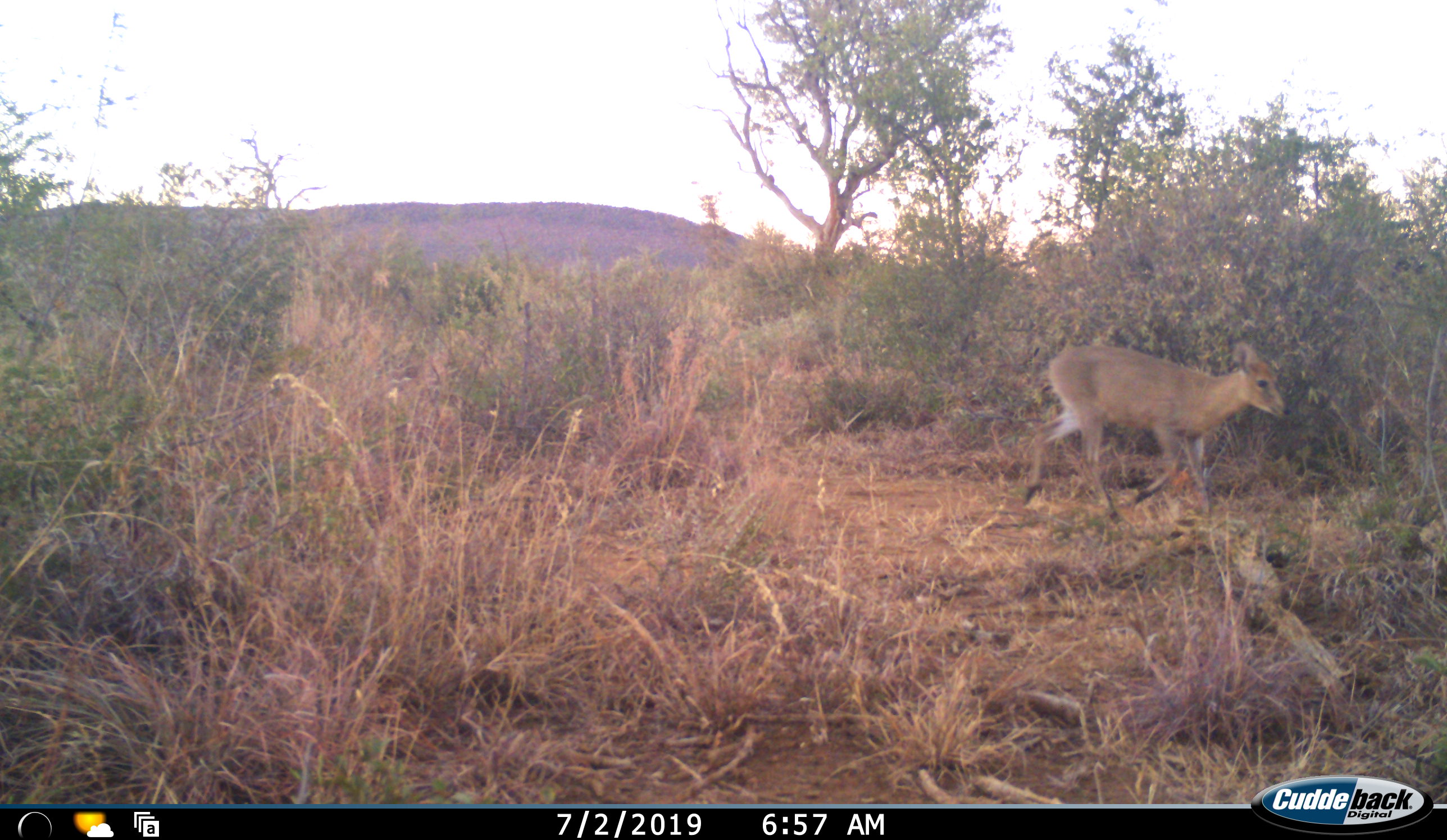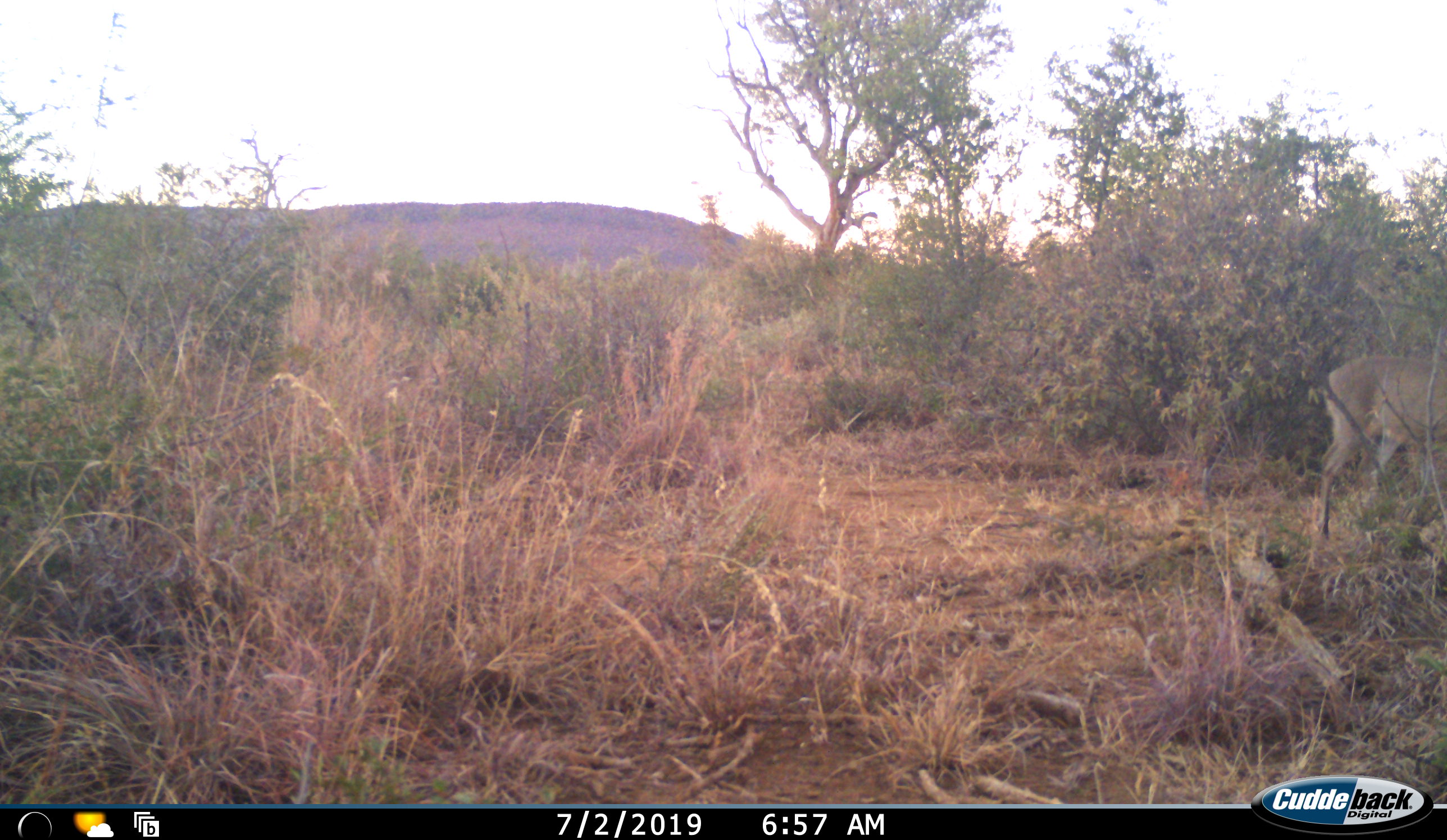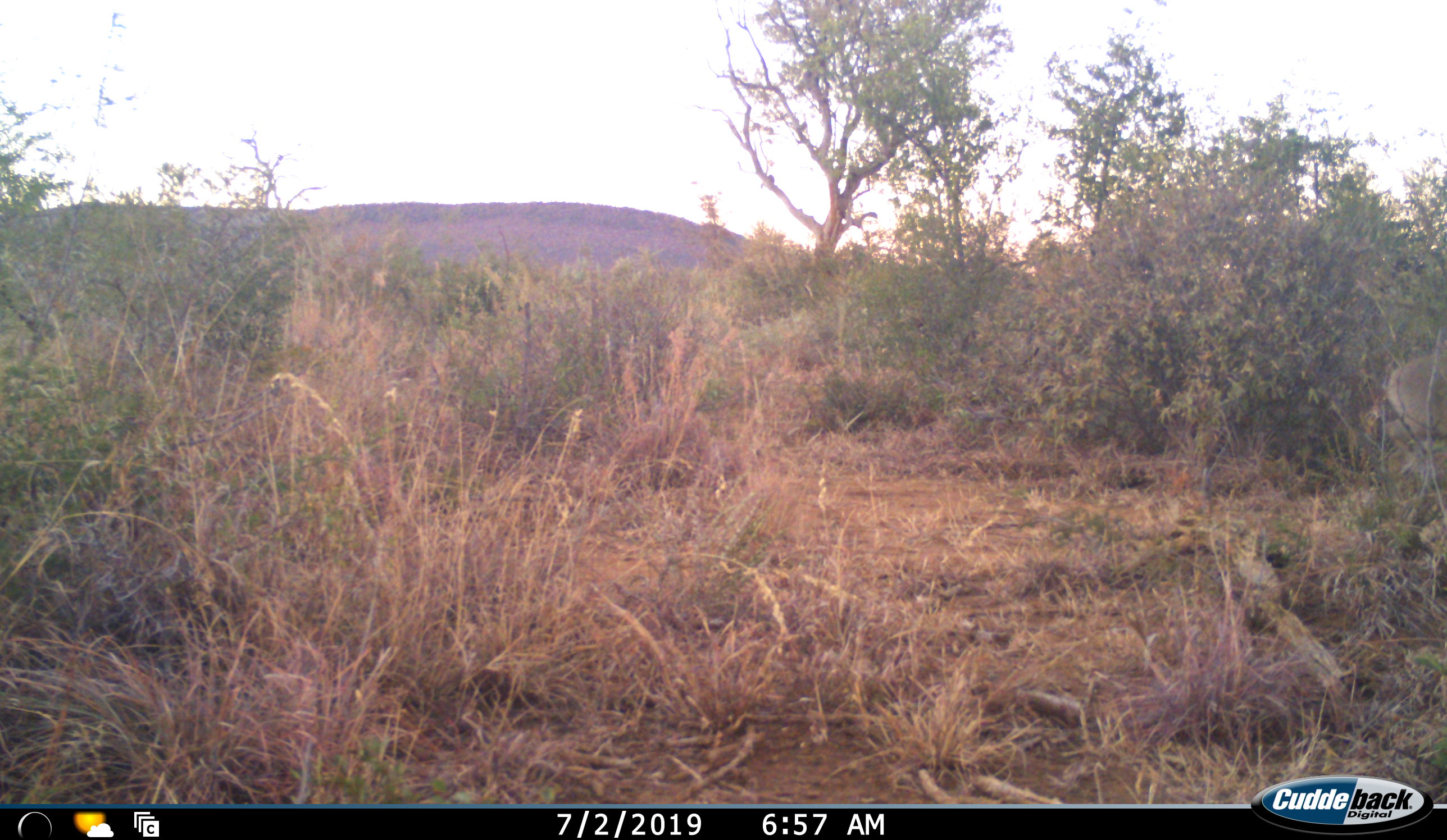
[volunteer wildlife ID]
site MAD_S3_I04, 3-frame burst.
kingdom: Animalia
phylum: Chordata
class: Mammalia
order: Artiodactyla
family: Bovidae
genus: Raphicerus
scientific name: Raphicerus campestris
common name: steenbok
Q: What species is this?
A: Steenbok (Raphicerus campestris).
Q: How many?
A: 1.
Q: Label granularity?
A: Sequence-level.